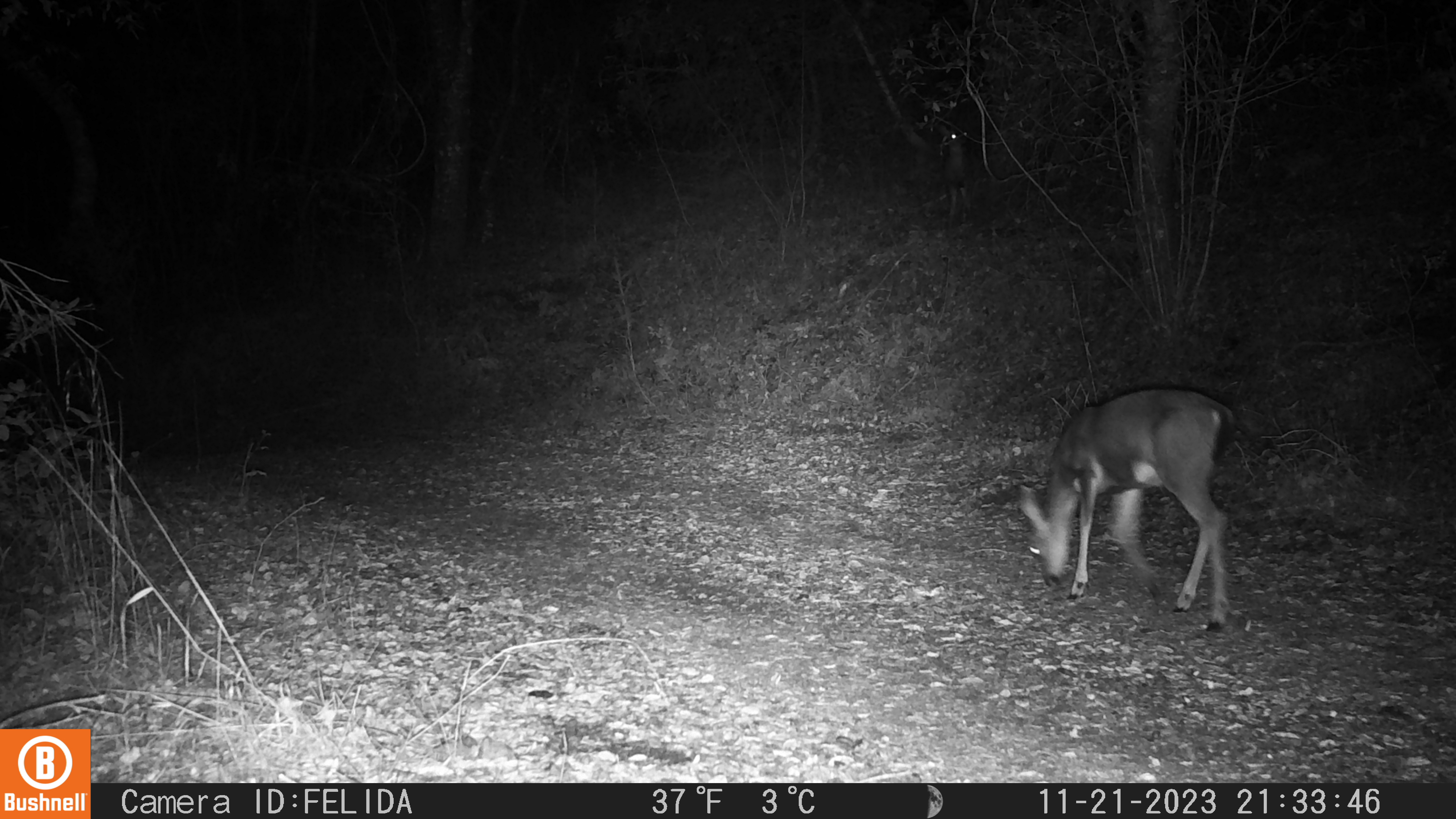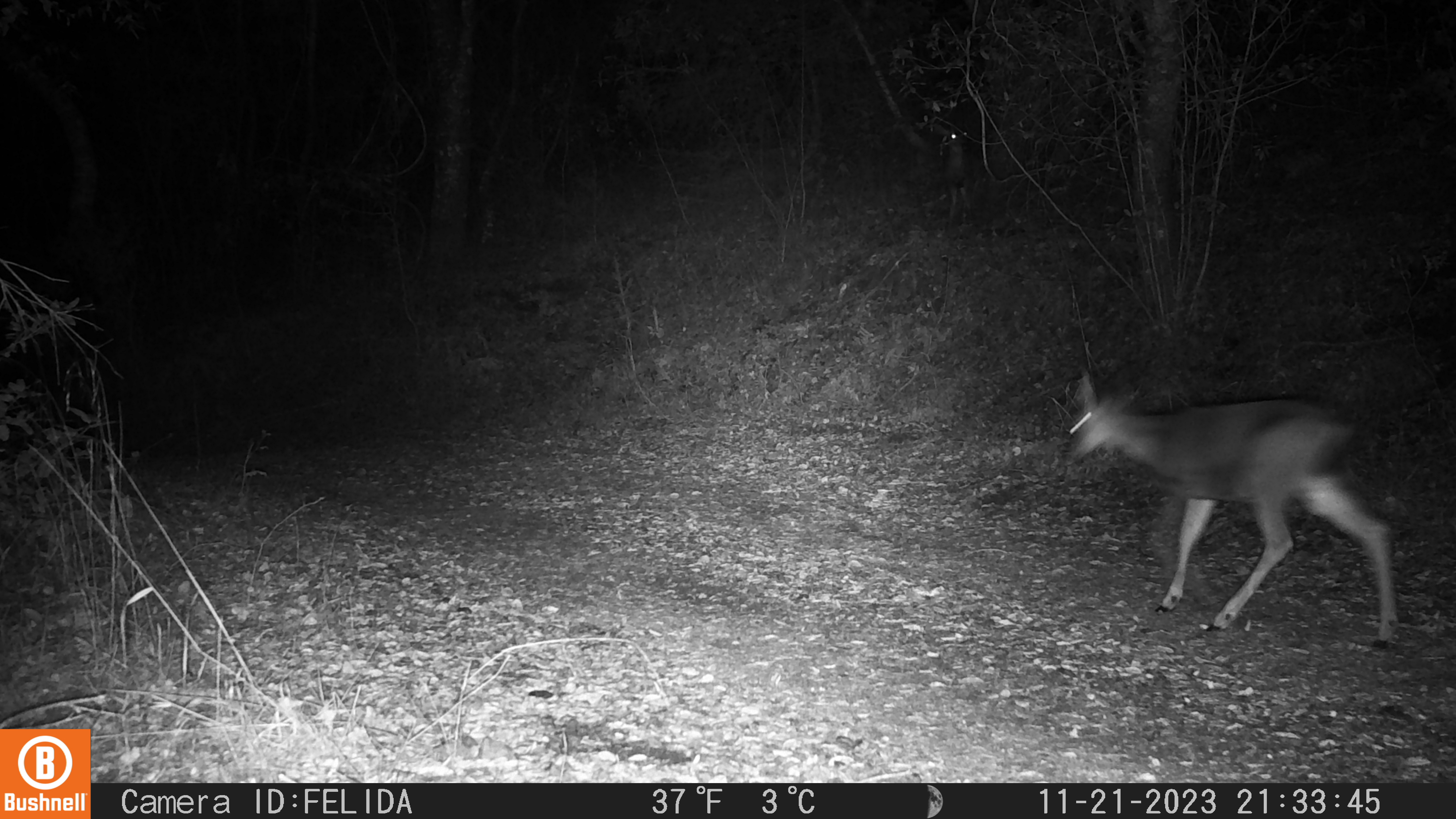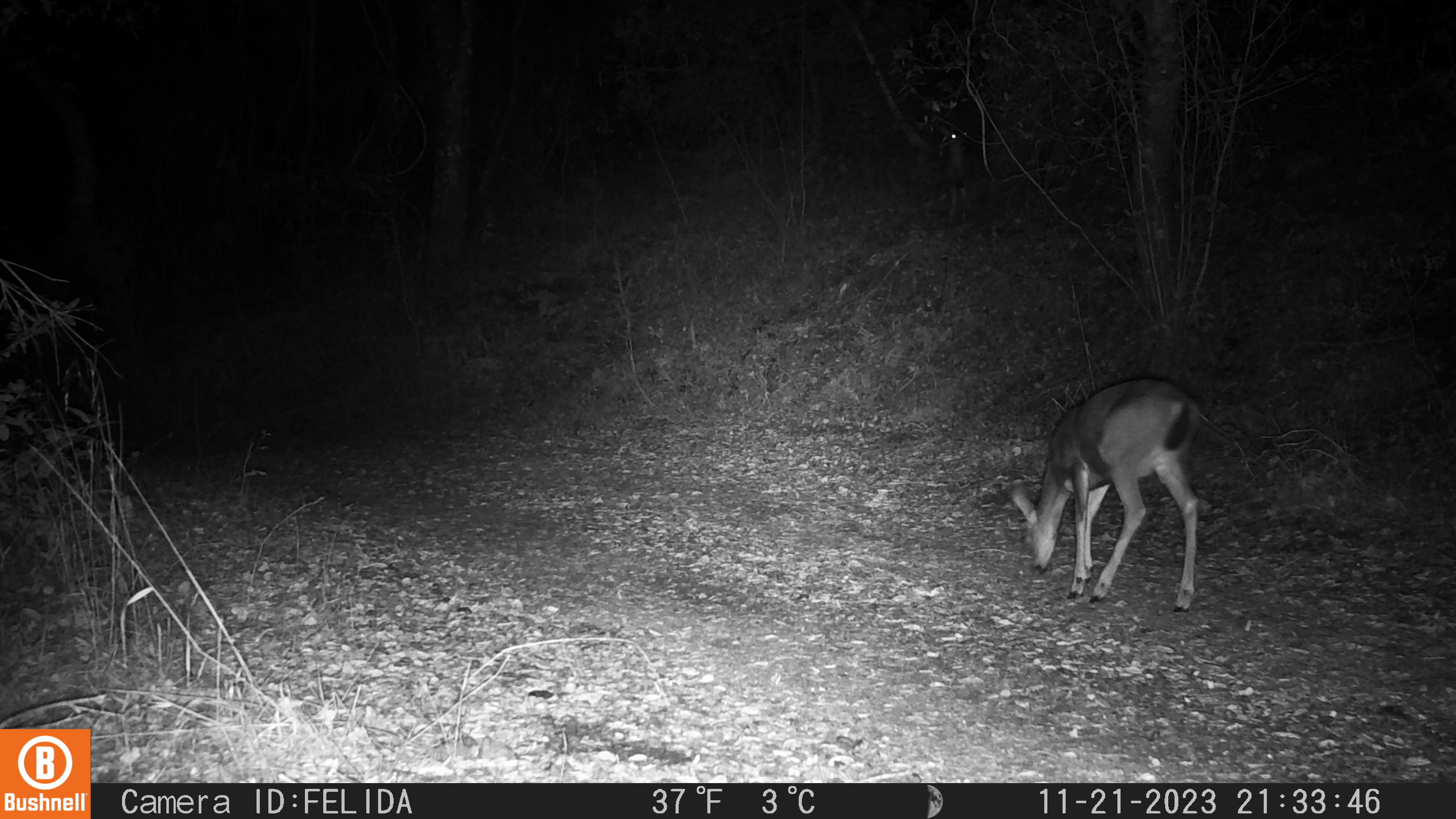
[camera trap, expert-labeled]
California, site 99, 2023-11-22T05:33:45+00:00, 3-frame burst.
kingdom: Animalia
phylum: Chordata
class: Mammalia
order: Artiodactyla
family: Cervidae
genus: Odocoileus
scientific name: Odocoileus hemionus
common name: mule deer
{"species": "mule deer (Odocoileus hemionus)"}